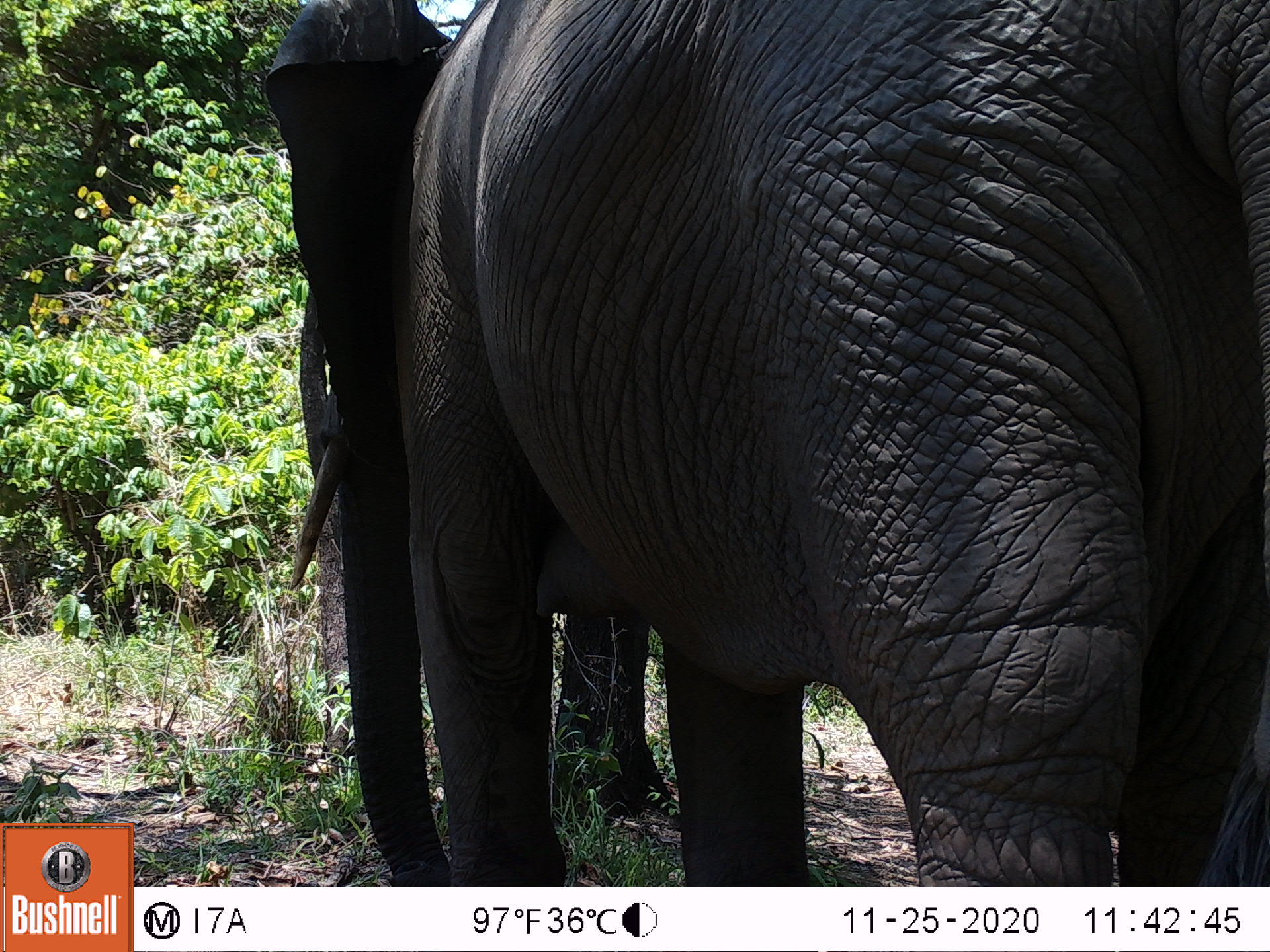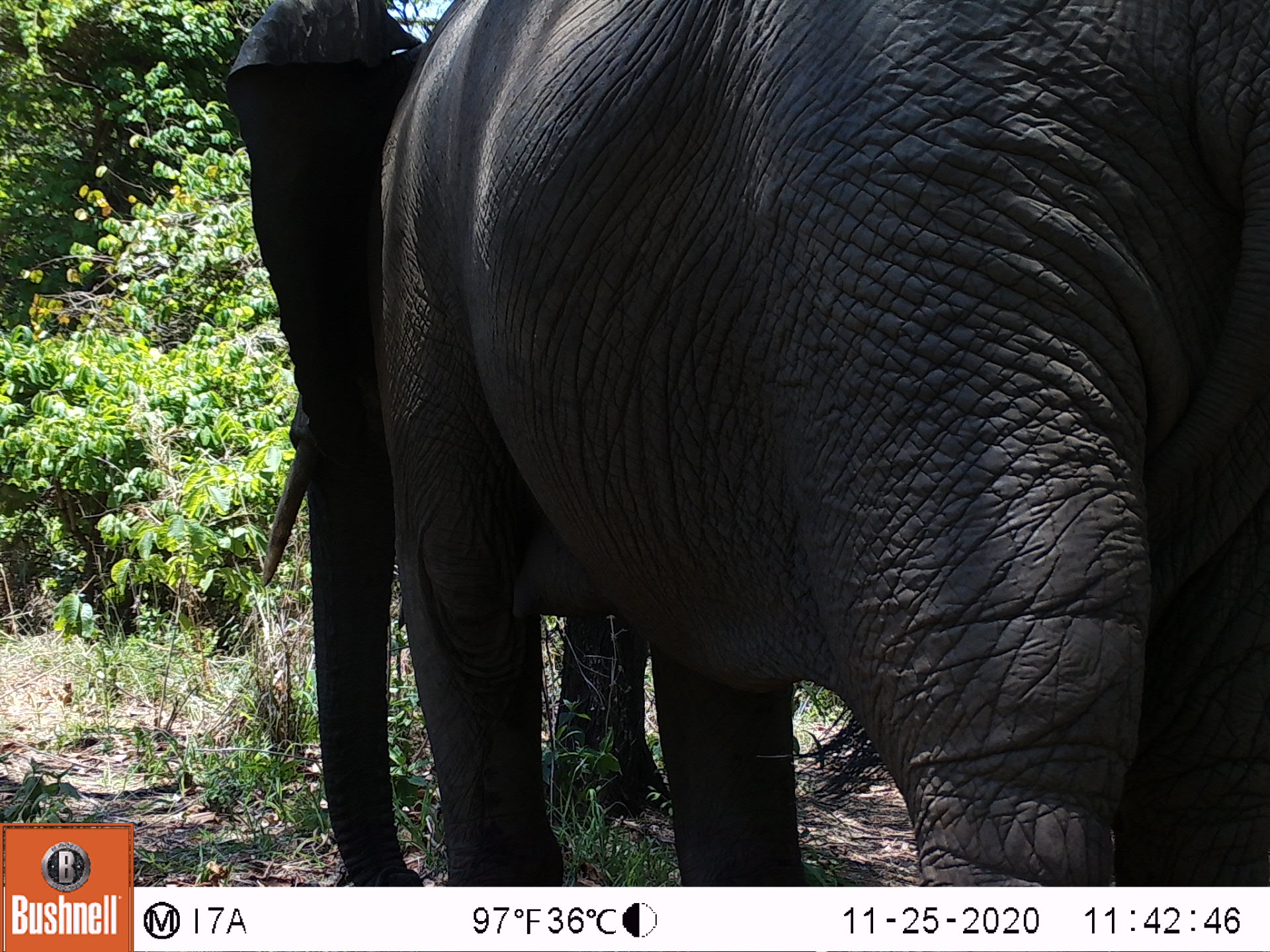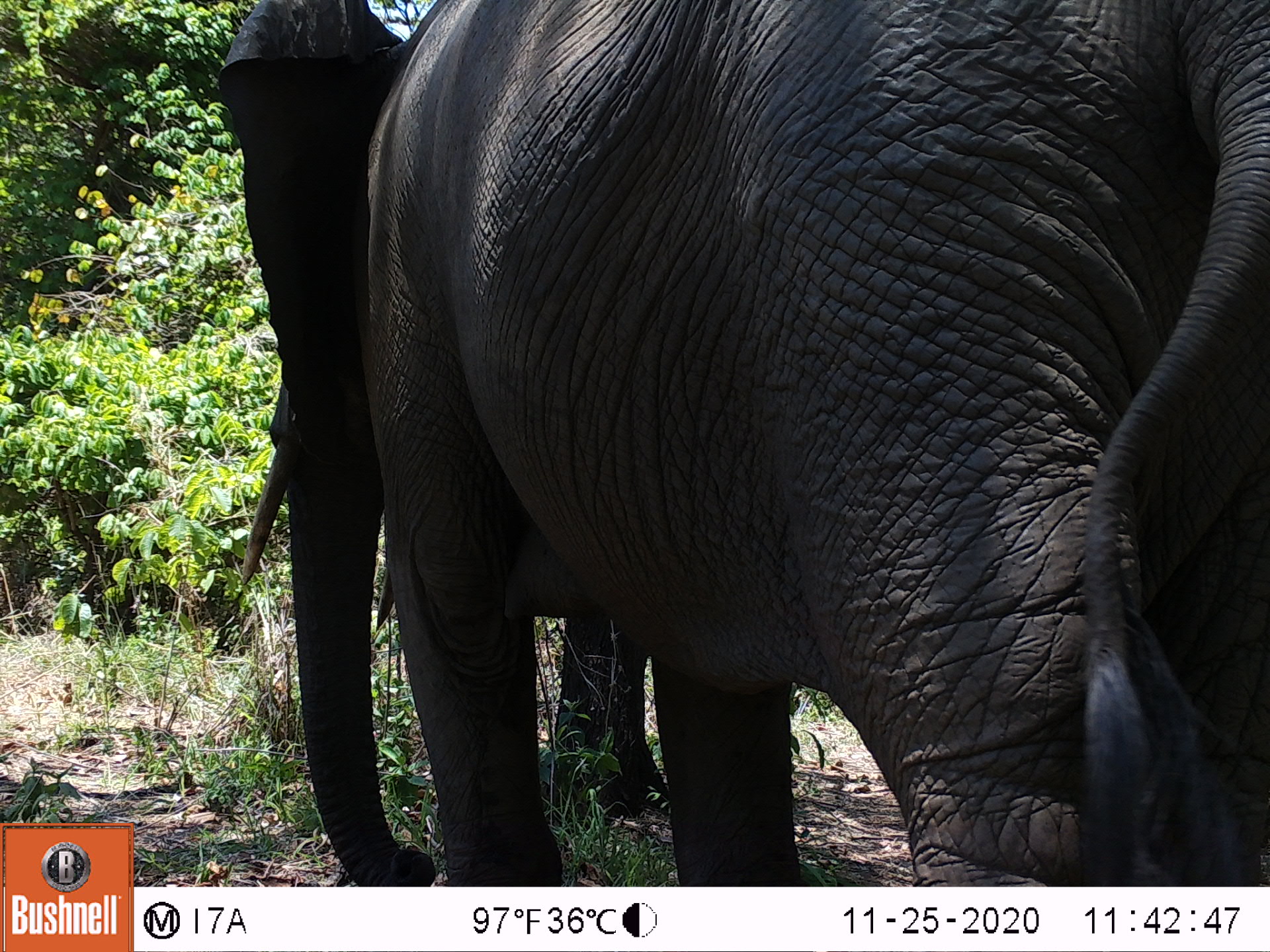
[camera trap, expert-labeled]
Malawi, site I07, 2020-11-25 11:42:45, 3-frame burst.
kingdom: Animalia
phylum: Chordata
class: Mammalia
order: Proboscidea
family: Elephantidae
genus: Loxodonta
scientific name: Loxodonta africana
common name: african savanna elephant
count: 1